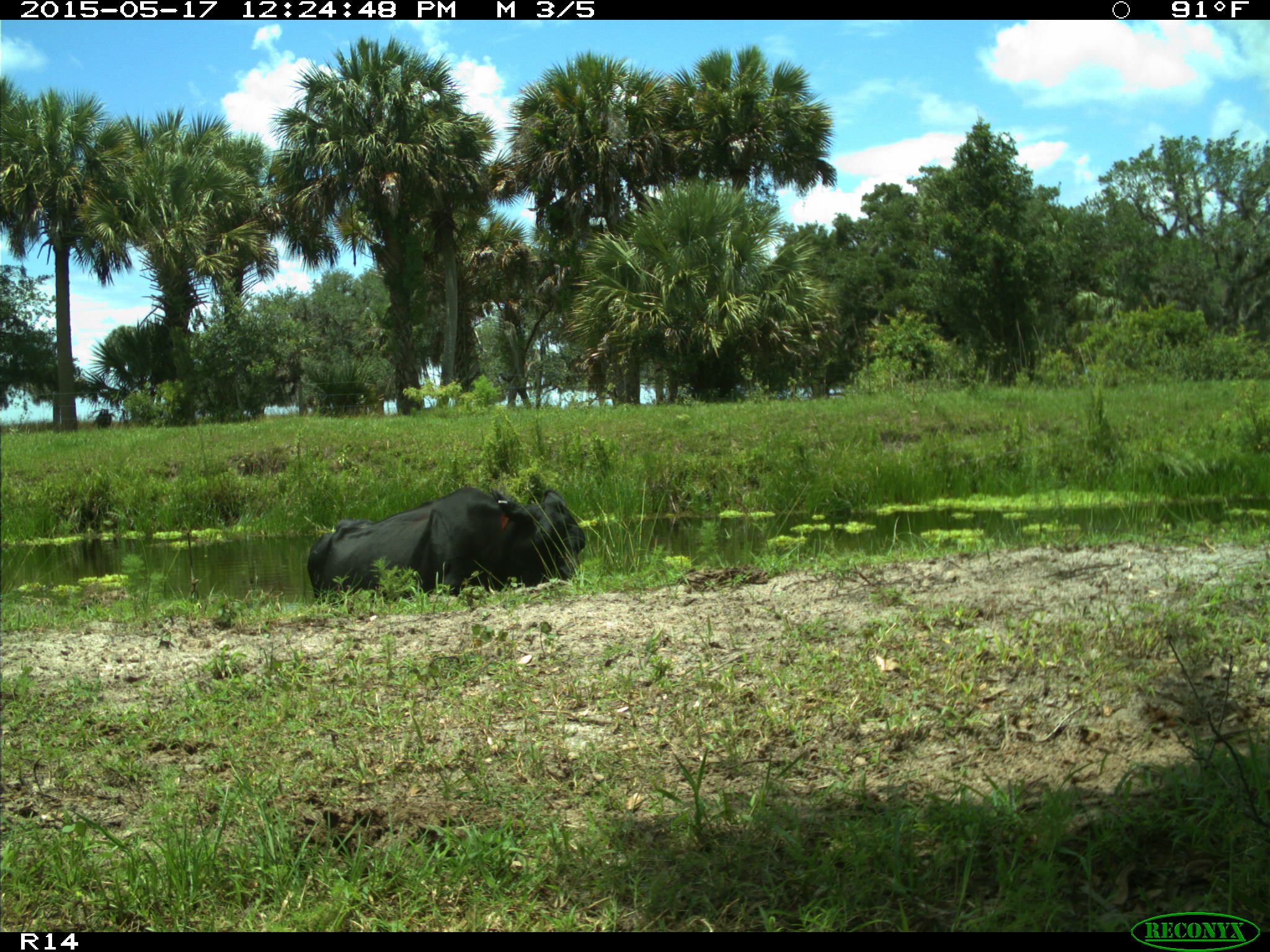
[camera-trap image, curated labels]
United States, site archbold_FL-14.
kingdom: Animalia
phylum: Chordata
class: Mammalia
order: Artiodactyla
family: Bovidae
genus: Bos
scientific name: Bos taurus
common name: domestic cow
Bos taurus (domestic cow).